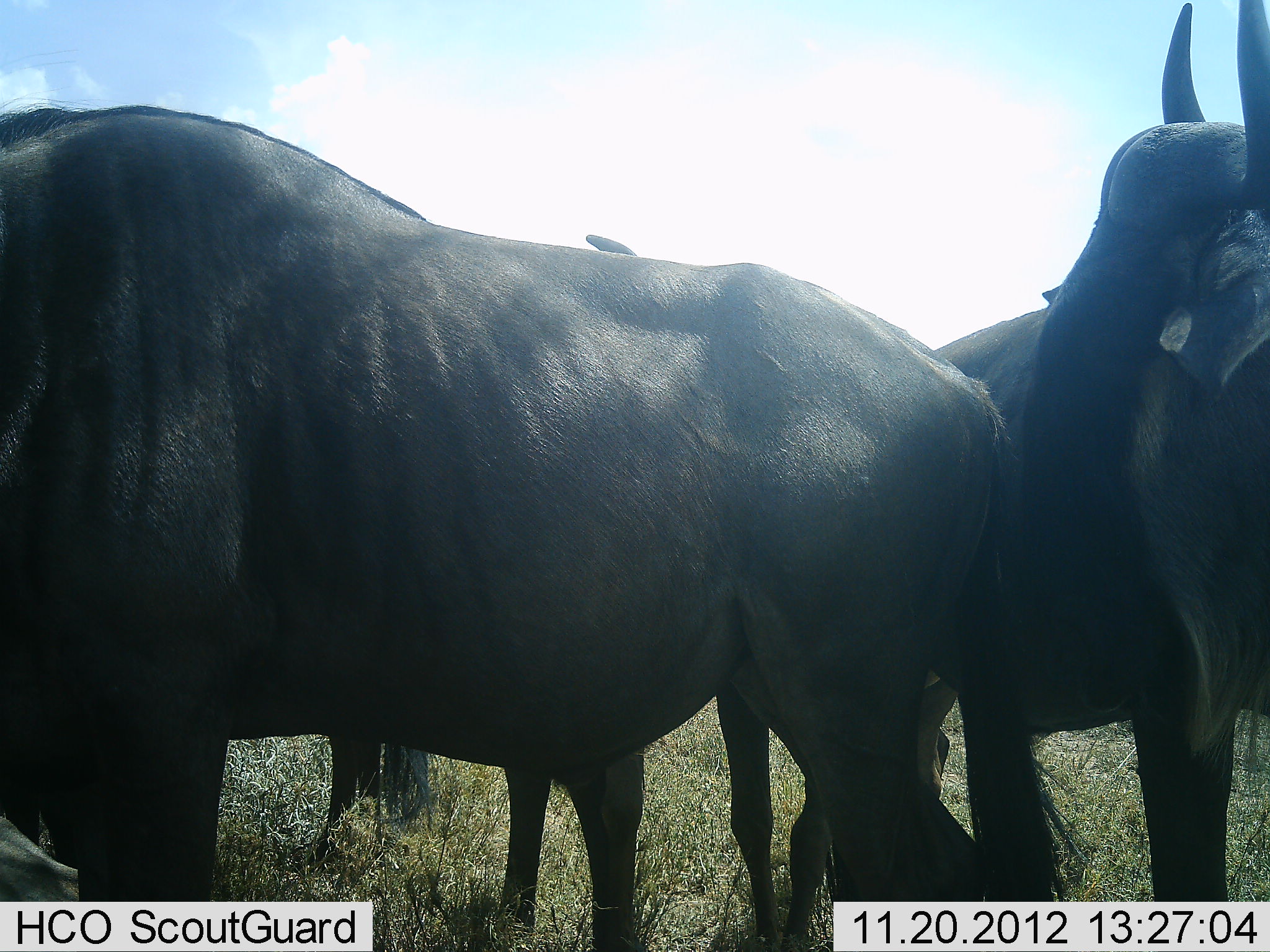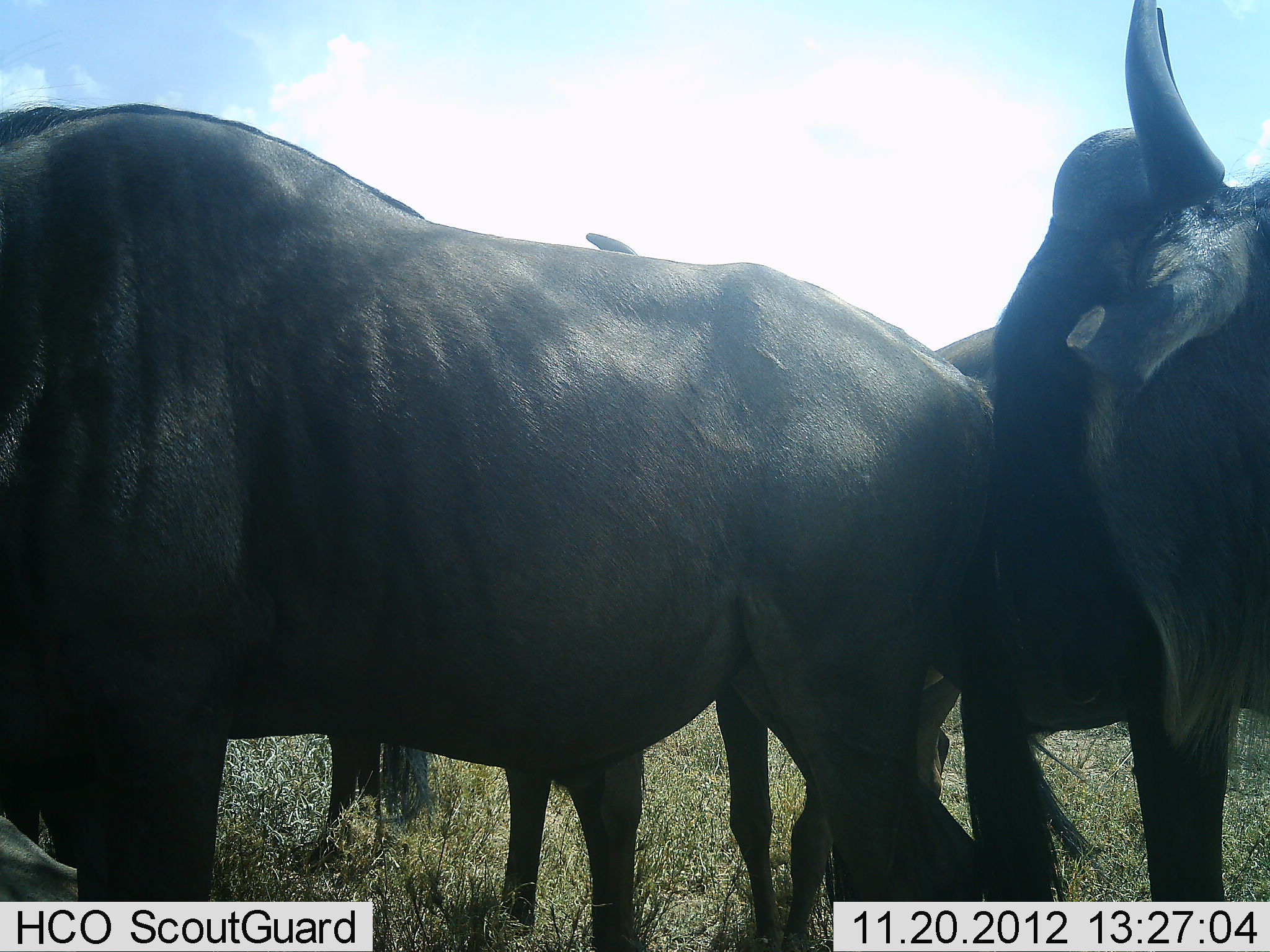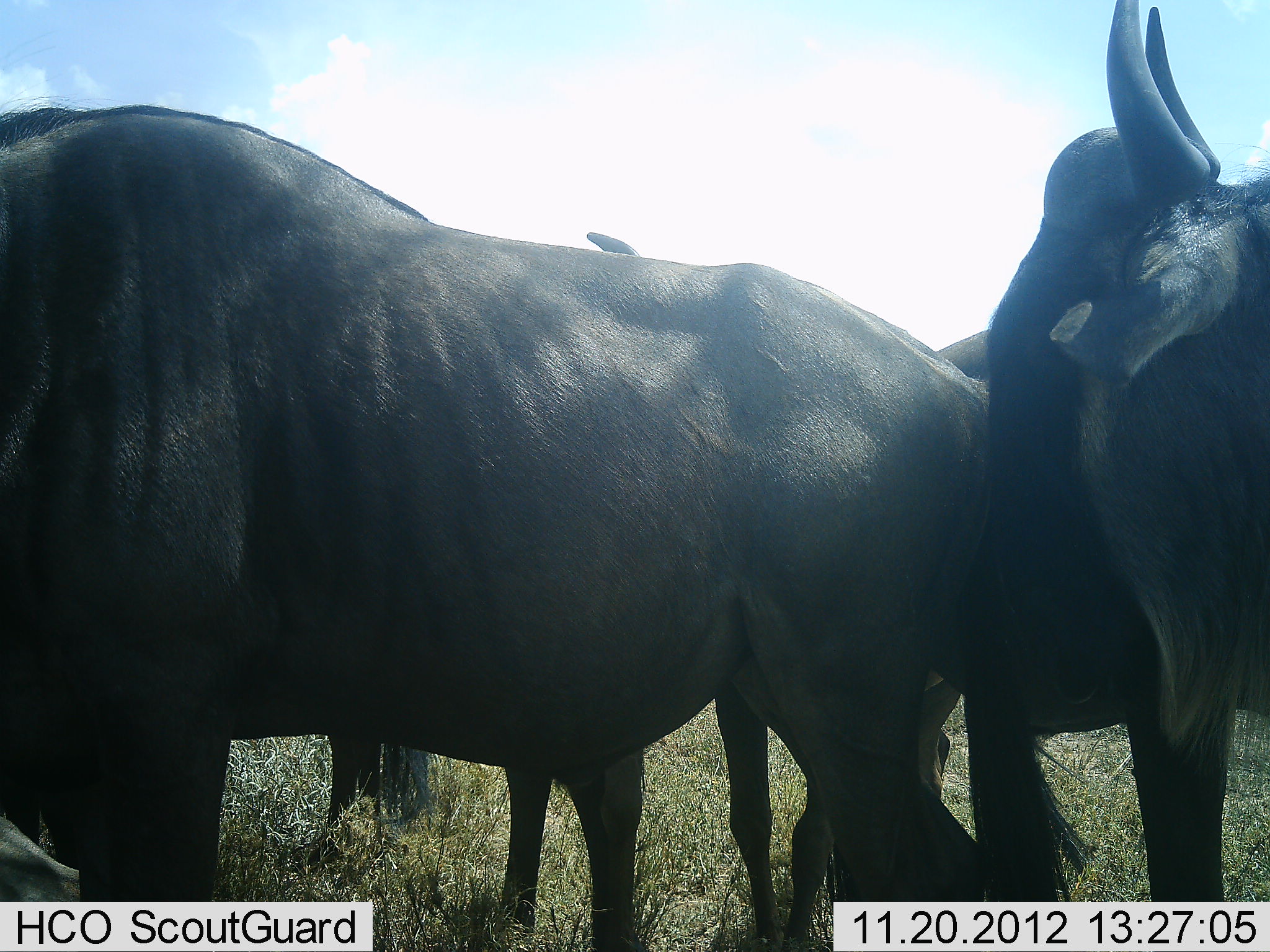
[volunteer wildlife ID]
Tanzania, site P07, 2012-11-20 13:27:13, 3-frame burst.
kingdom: Animalia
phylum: Chordata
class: Mammalia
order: Artiodactyla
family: Bovidae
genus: Connochaetes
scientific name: Connochaetes taurinus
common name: blue wildebeest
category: wildebeest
Wildebeest (blue wildebeest) (Connochaetes taurinus), count 4. Behavior (volunteer vote fractions): standing 100%, resting 0%, moving 0%, interacting 0%. Young present (vote fraction): 0%. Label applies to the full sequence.